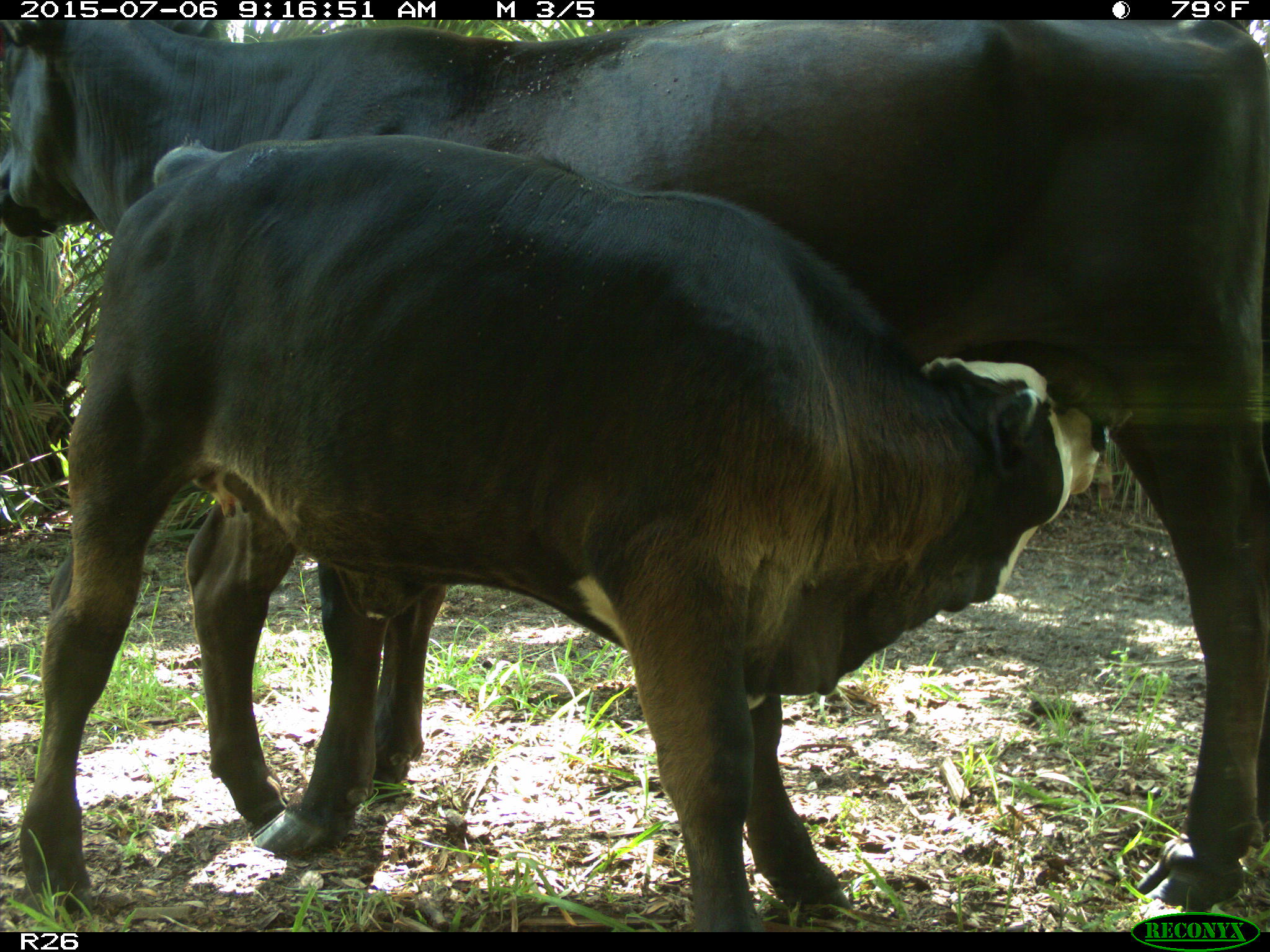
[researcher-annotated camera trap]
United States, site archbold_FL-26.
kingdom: Animalia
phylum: Chordata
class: Mammalia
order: Artiodactyla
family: Bovidae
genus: Bos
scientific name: Bos taurus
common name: domestic cow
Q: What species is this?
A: Bos taurus (domestic cow).